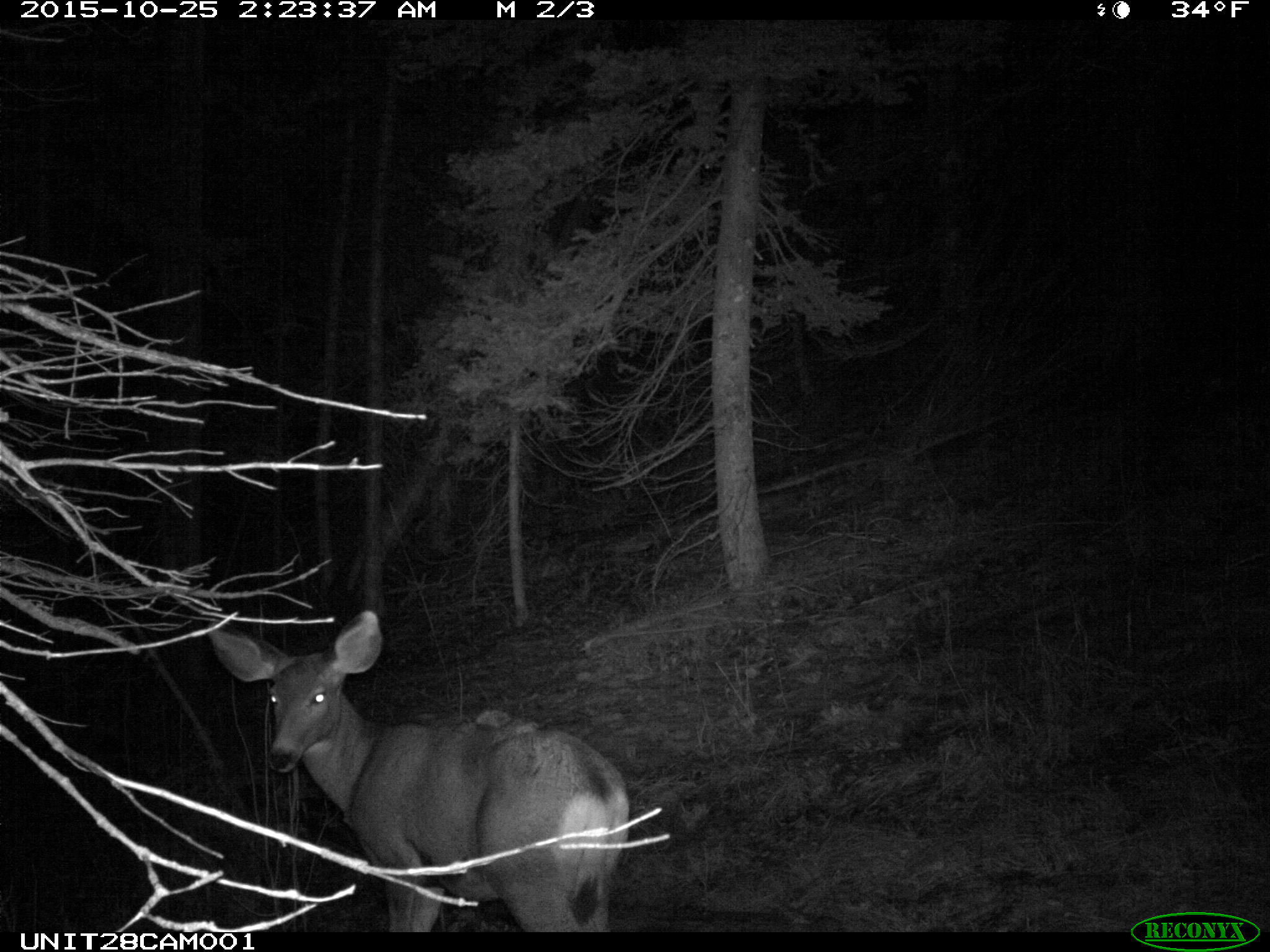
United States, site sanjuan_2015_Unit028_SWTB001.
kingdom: Animalia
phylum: Chordata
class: Mammalia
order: Artiodactyla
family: Cervidae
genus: Odocoileus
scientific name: Odocoileus hemionus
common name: mule deer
Odocoileus hemionus (mule deer).